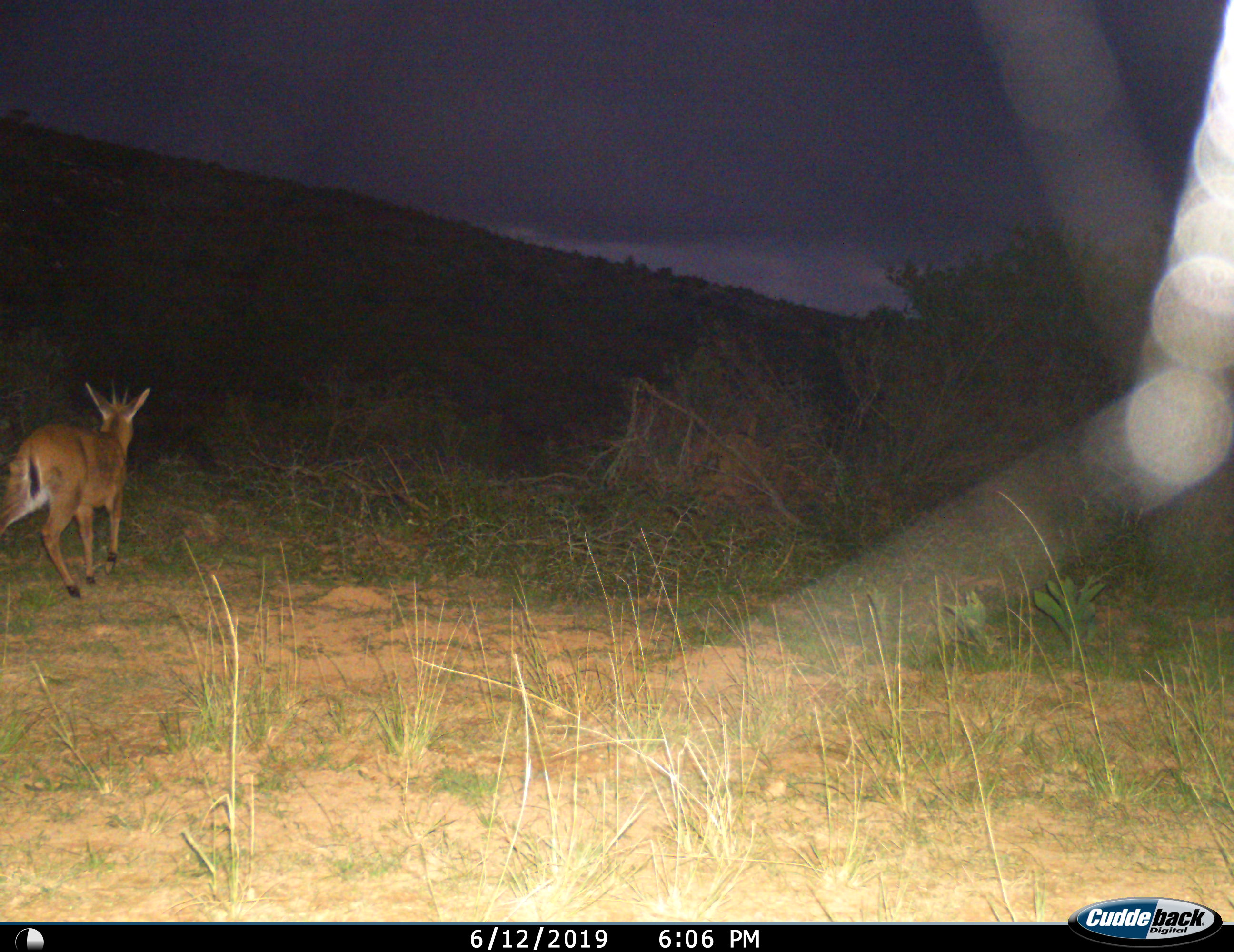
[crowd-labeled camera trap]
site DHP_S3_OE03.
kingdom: Animalia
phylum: Chordata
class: Mammalia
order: Artiodactyla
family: Bovidae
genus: Sylvicapra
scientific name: Sylvicapra grimmia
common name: common duiker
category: duikercommongrey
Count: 1.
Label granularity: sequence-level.